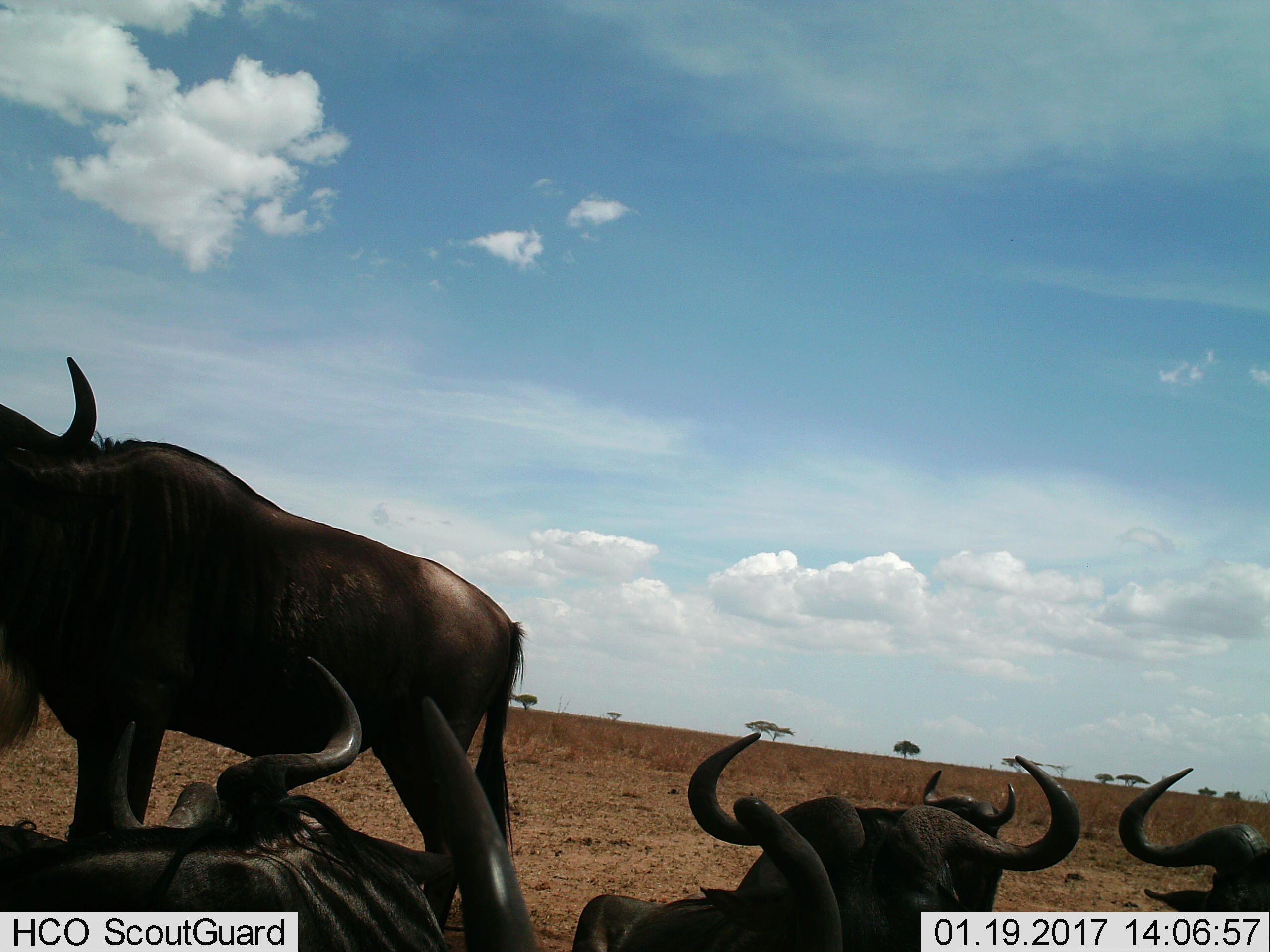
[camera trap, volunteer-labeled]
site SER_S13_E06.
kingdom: Animalia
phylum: Chordata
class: Mammalia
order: Artiodactyla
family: Bovidae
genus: Connochaetes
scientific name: Connochaetes taurinus taurinus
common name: blue wildebeest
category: wildebeestblue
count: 6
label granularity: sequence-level